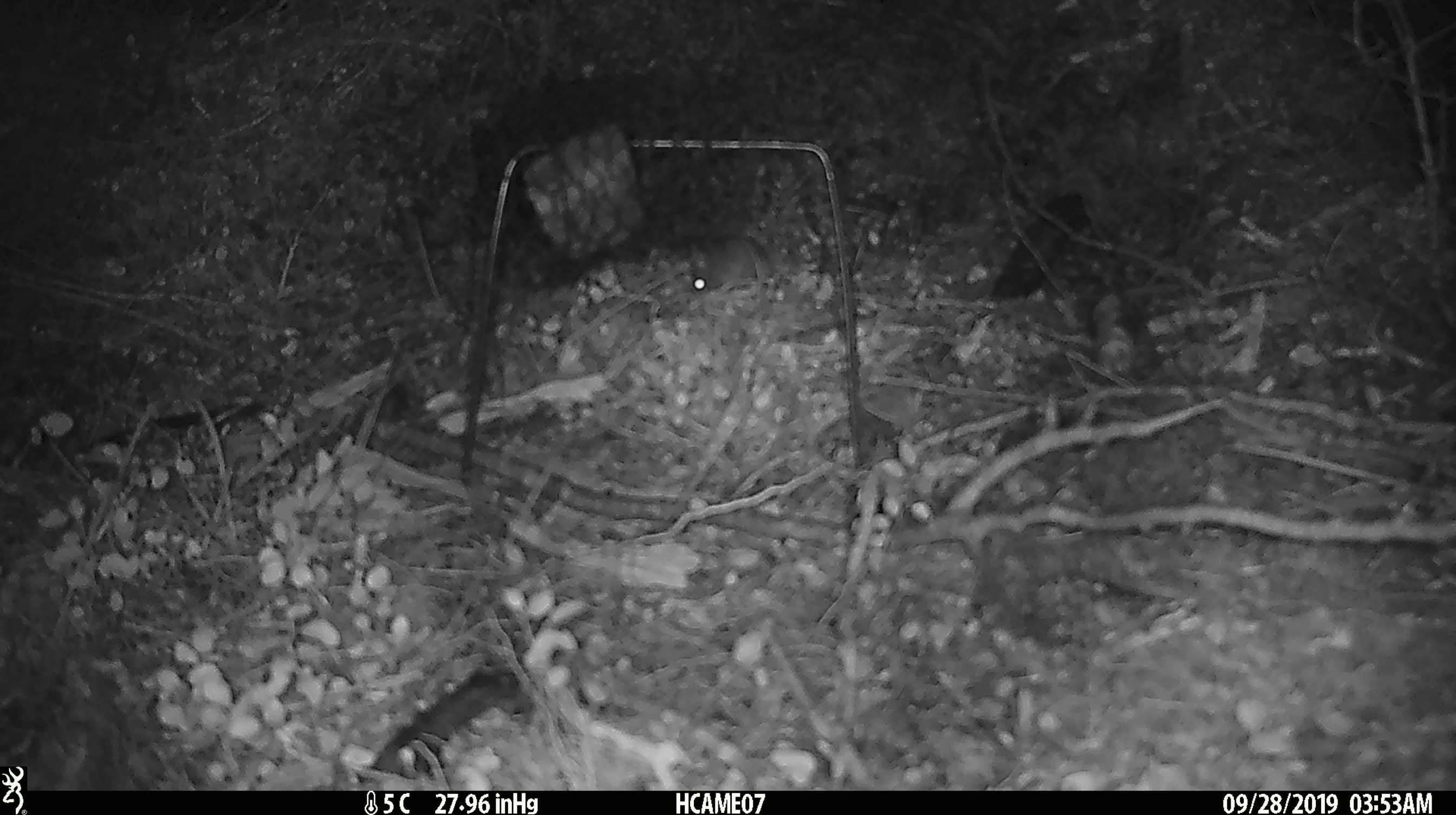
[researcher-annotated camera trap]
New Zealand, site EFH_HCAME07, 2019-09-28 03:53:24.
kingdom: Animalia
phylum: Chordata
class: Mammalia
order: Rodentia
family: Muridae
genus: Mus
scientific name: Mus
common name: mouse